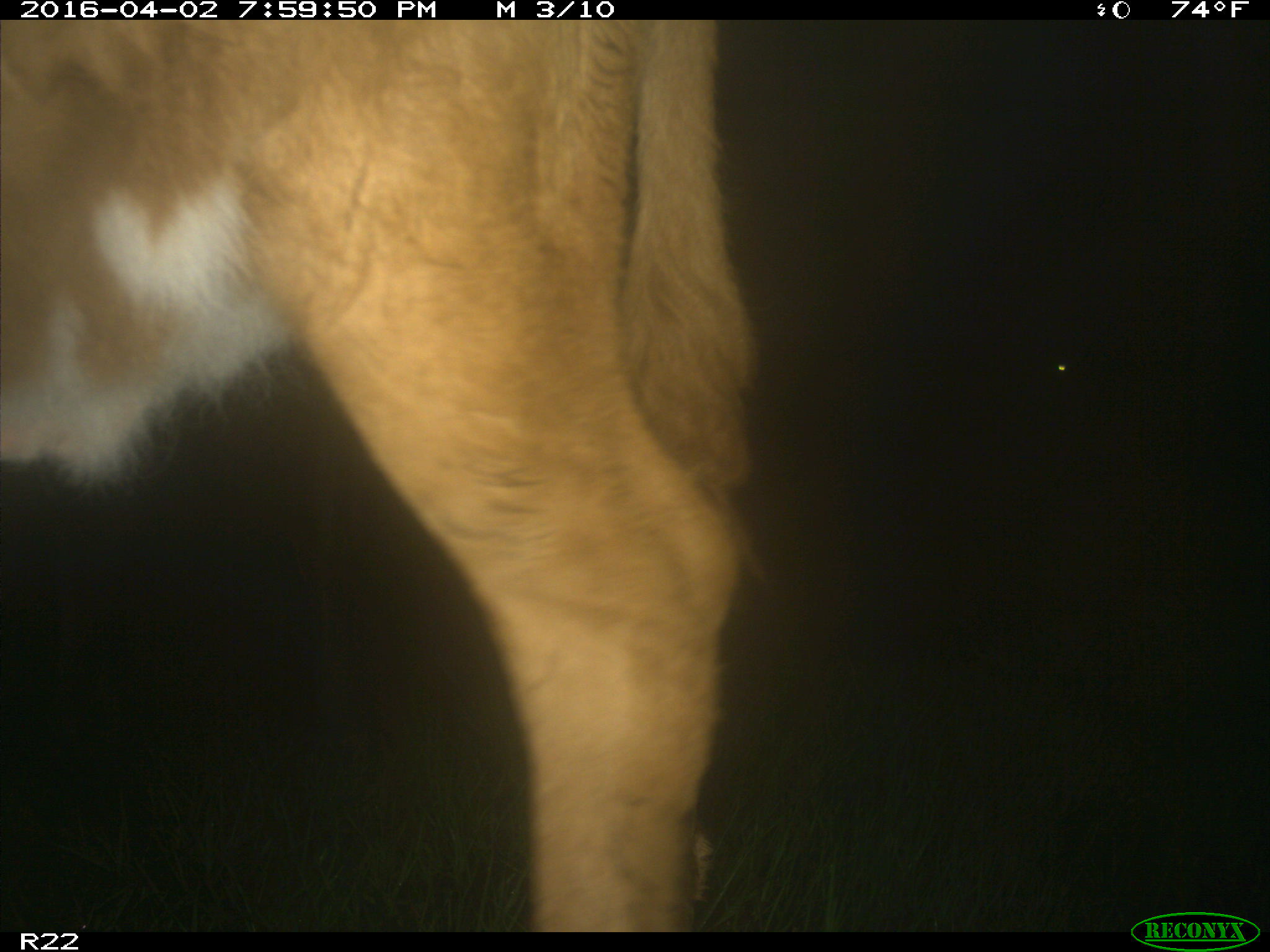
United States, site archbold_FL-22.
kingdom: Animalia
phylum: Chordata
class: Mammalia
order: Artiodactyla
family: Bovidae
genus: Bos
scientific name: Bos taurus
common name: domestic cow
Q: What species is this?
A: Bos taurus (domestic cow).